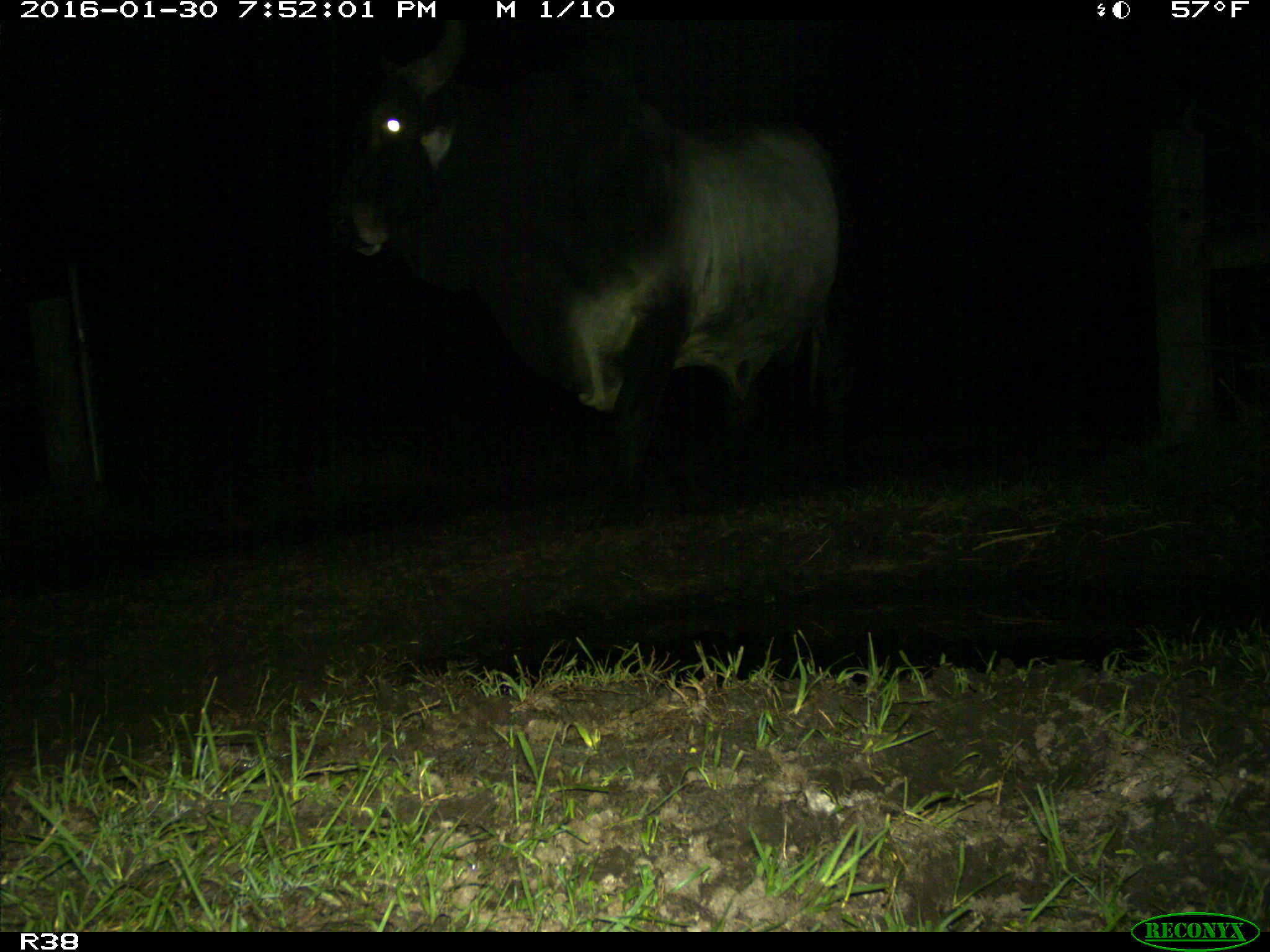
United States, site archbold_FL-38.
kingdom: Animalia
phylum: Chordata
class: Mammalia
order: Artiodactyla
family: Bovidae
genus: Bos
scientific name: Bos taurus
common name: domestic cow